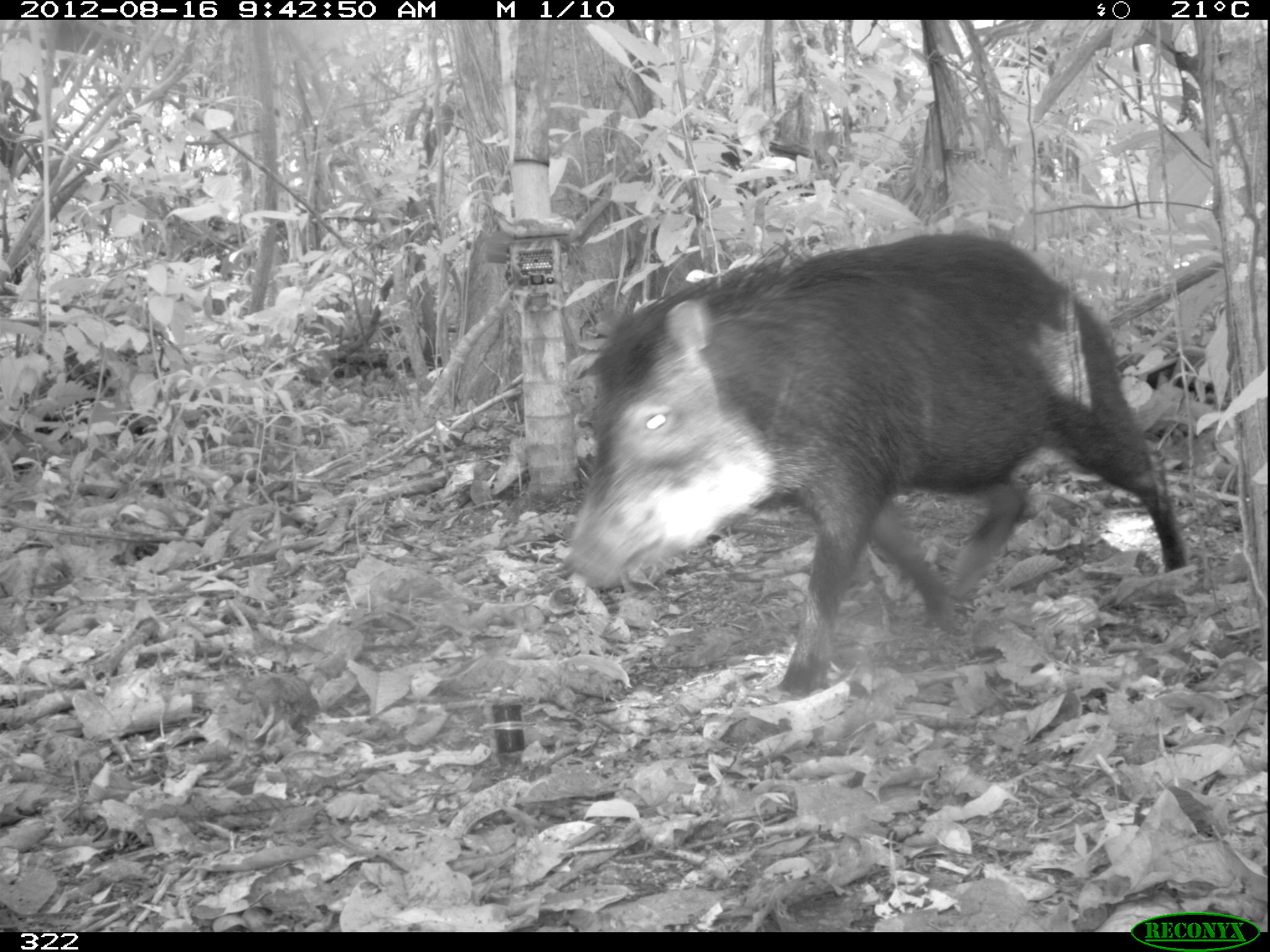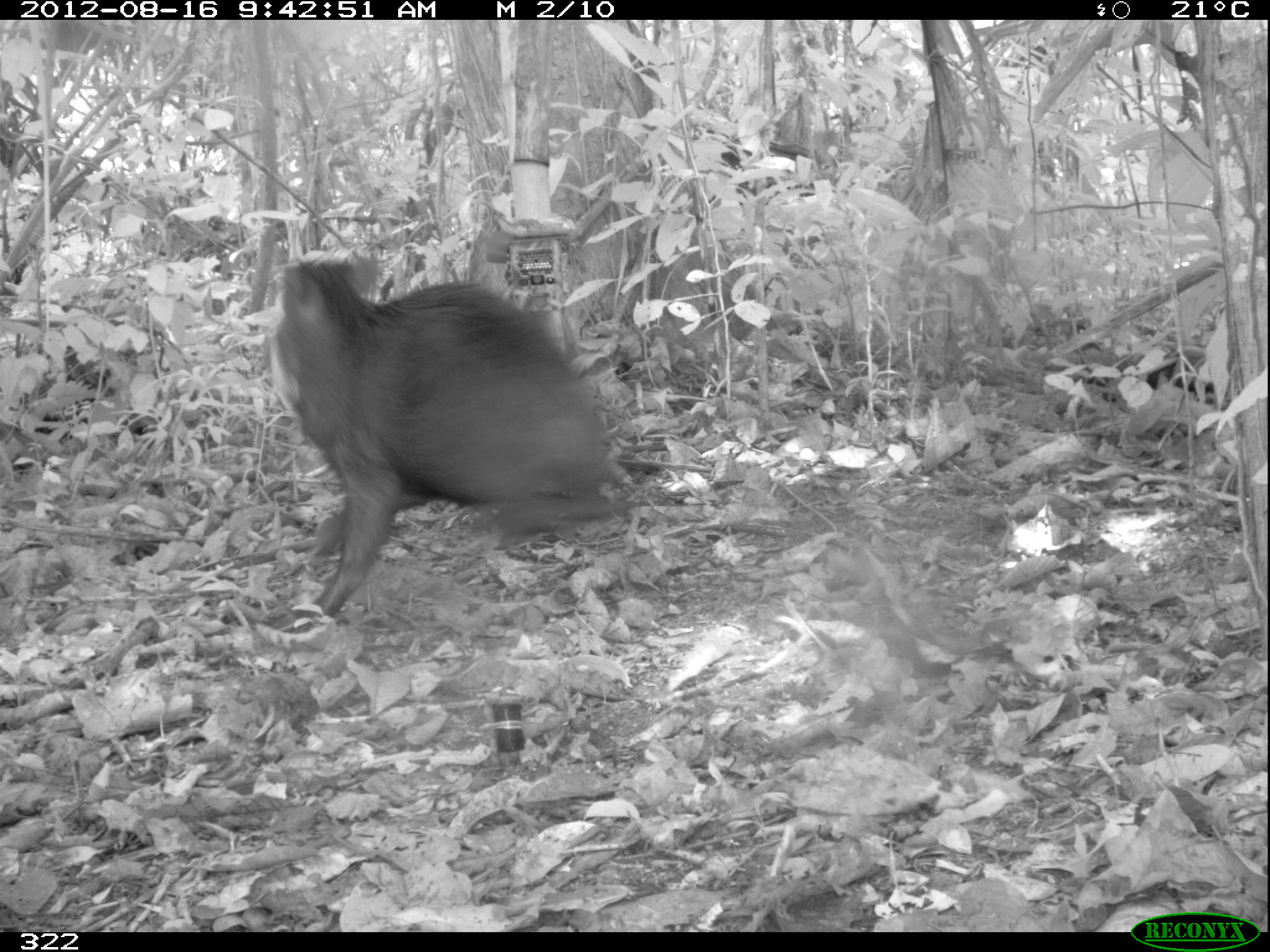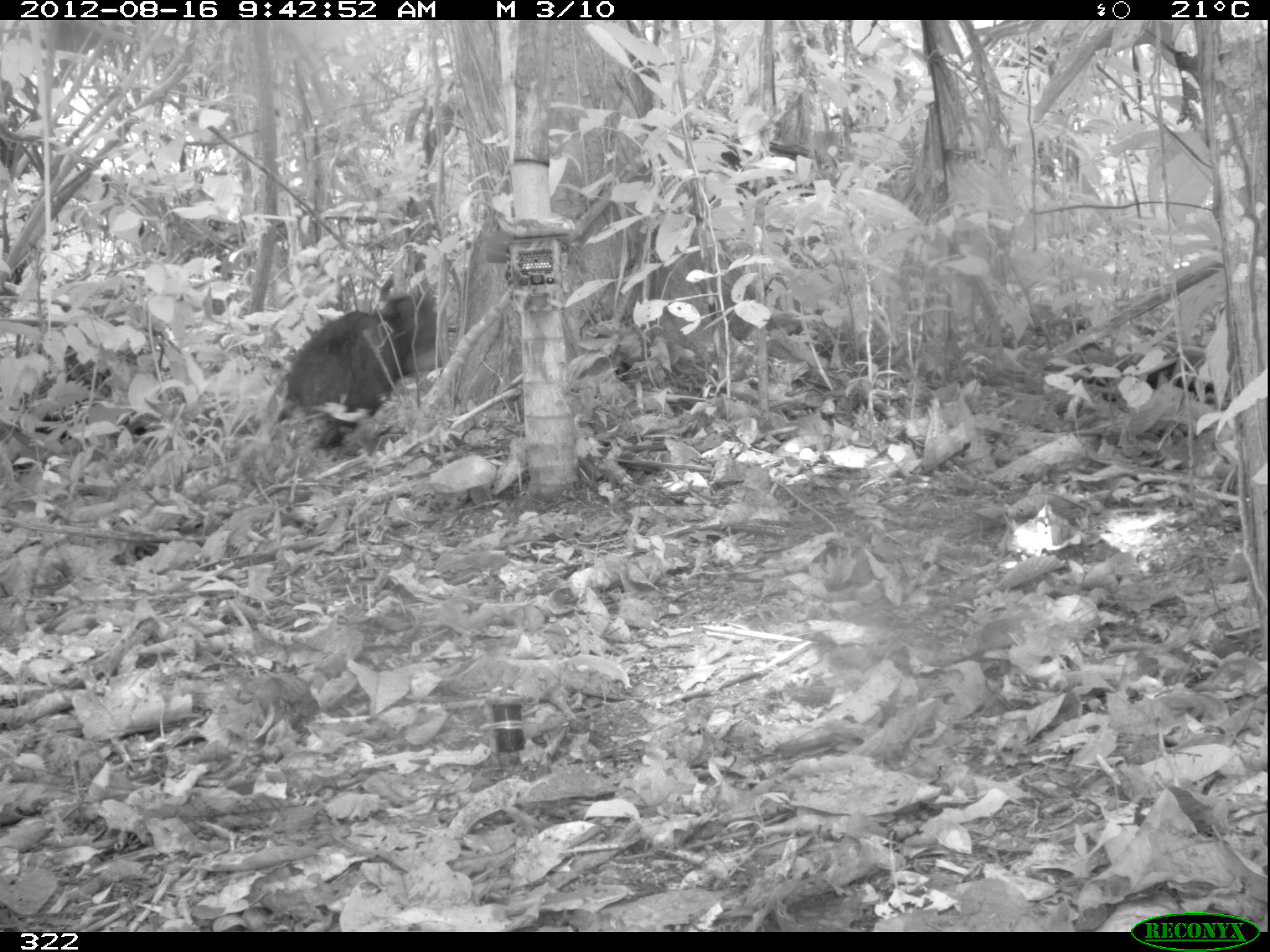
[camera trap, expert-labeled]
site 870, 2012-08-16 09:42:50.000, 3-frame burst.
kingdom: Animalia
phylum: Chordata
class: Mammalia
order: Artiodactyla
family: Tayassuidae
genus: Tayassu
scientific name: Tayassu pecari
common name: white-lipped peccary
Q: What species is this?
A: Tayassu pecari (white-lipped peccary).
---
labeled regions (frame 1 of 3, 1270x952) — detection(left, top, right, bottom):
tayassu pecari: detection(562, 232, 1193, 702)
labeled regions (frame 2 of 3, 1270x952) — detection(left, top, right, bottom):
tayassu pecari: detection(268, 257, 636, 620)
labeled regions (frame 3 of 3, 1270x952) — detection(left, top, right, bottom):
tayassu pecari: detection(284, 291, 448, 451)